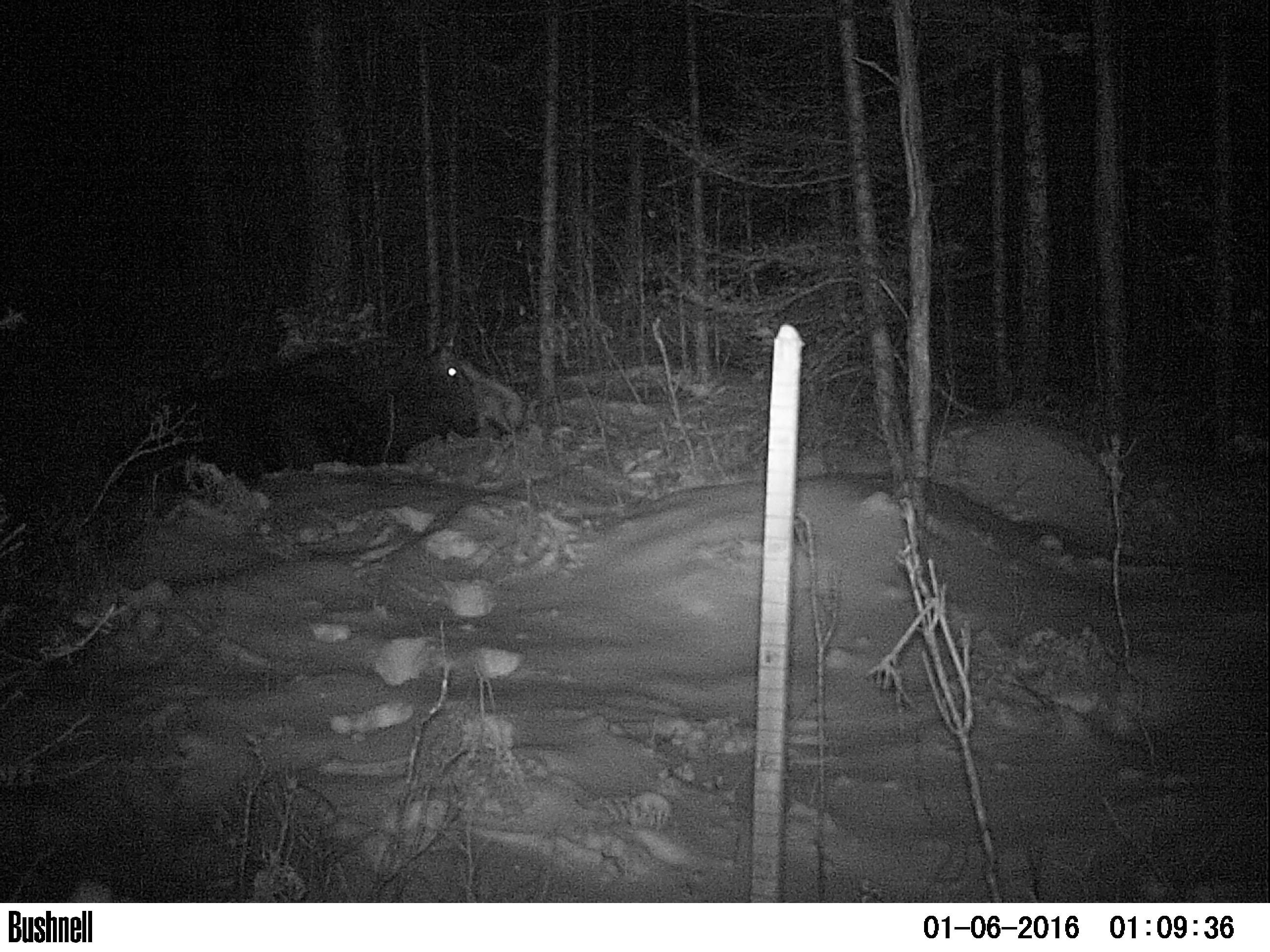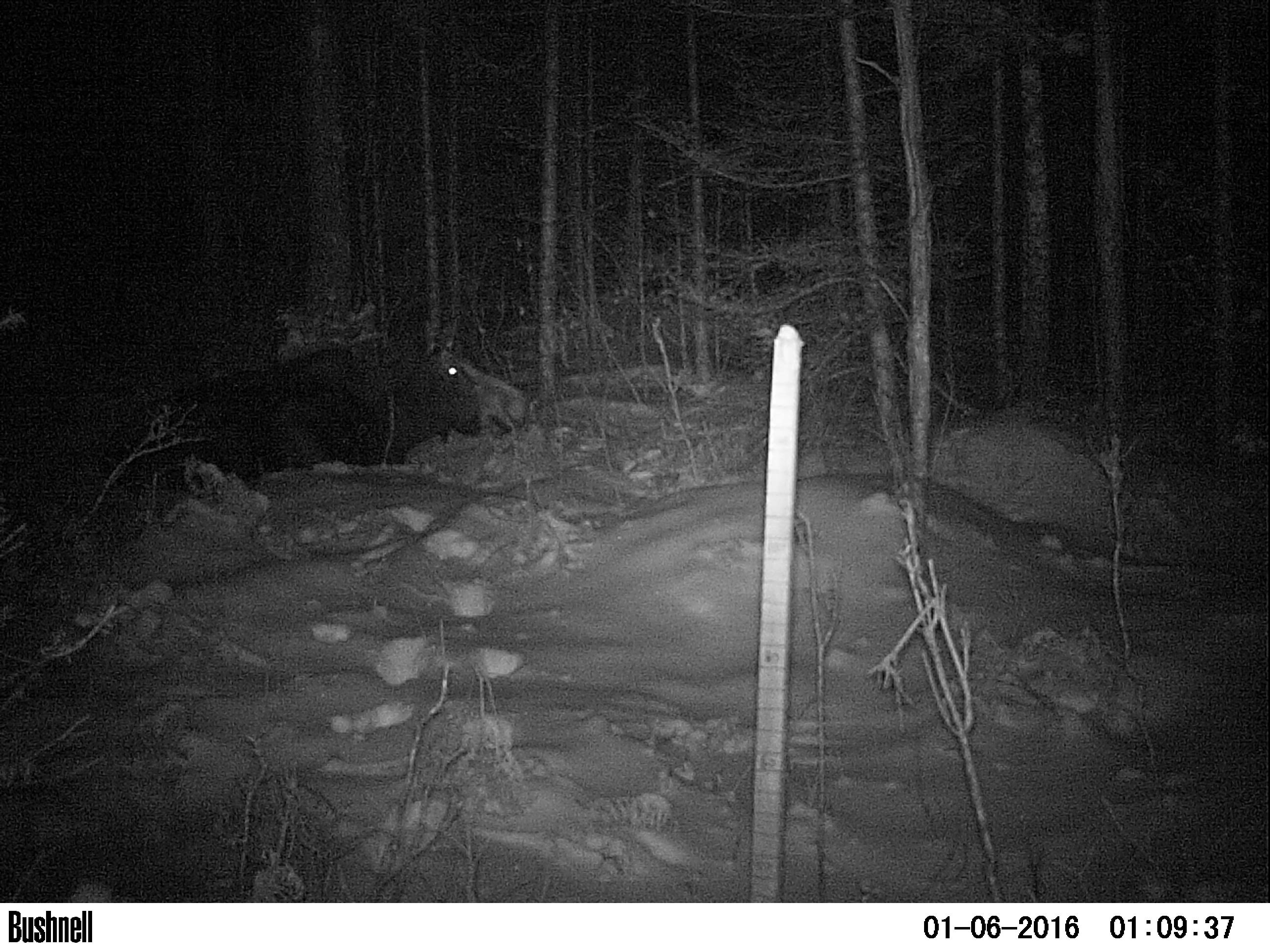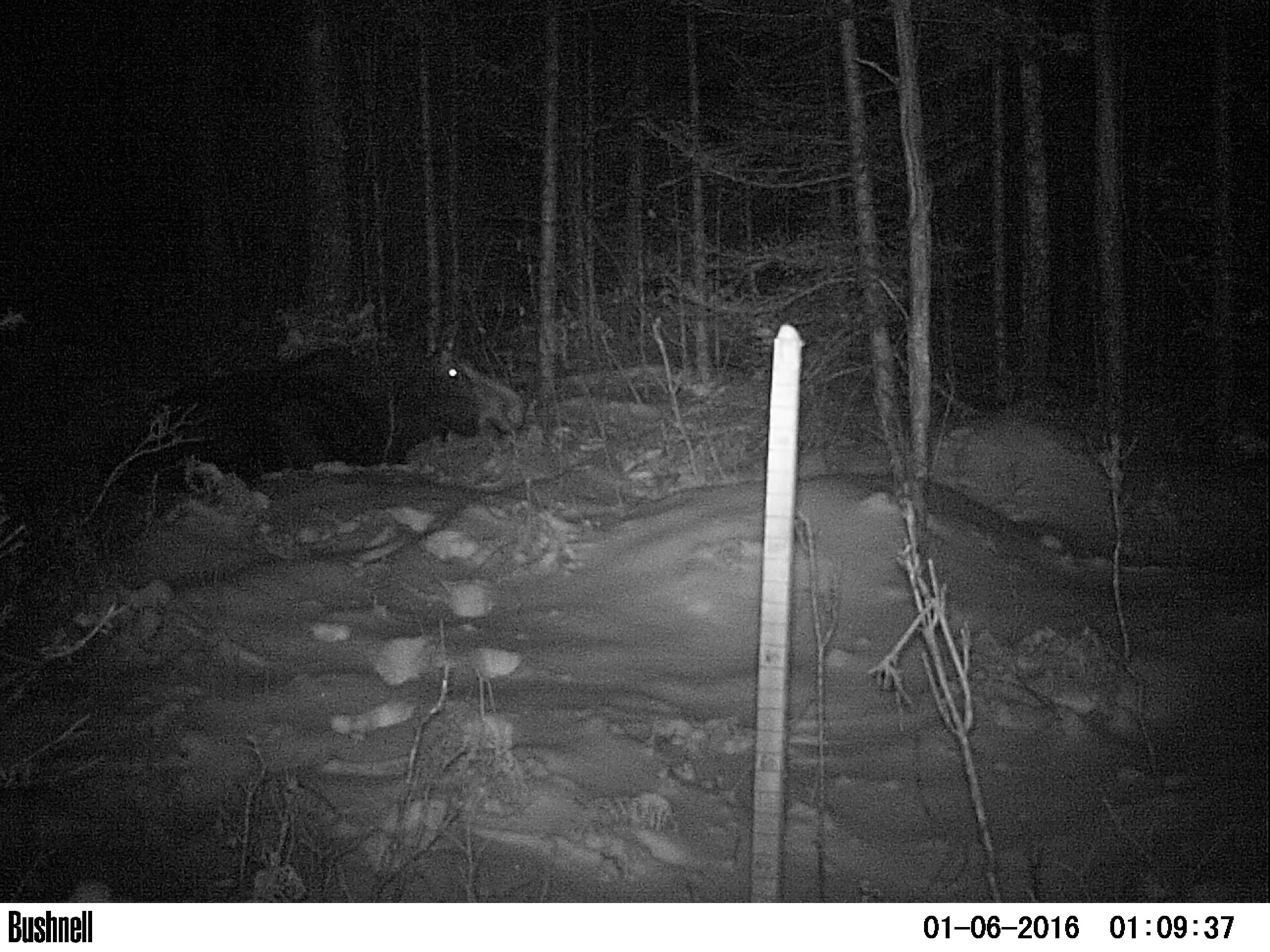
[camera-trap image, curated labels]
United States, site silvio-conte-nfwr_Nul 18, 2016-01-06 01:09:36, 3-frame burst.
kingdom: Animalia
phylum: Chordata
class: Mammalia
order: Artiodactyla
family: Cervidae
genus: Alces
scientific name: Alces alces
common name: moose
Moose (Alces alces).